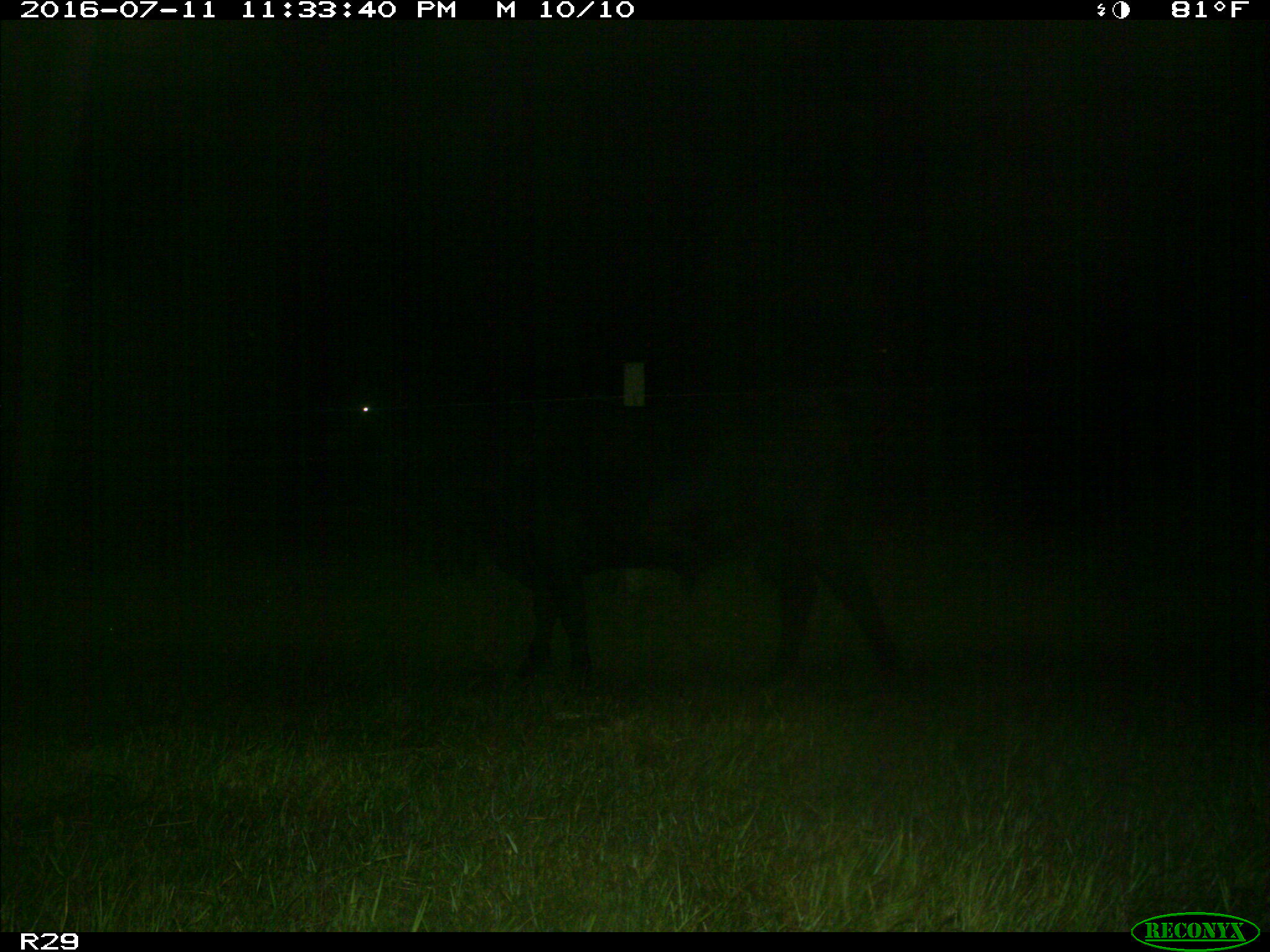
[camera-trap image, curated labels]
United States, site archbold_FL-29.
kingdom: Animalia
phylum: Chordata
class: Mammalia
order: Artiodactyla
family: Bovidae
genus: Bos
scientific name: Bos taurus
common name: domestic cow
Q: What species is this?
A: Bos taurus (domestic cow).